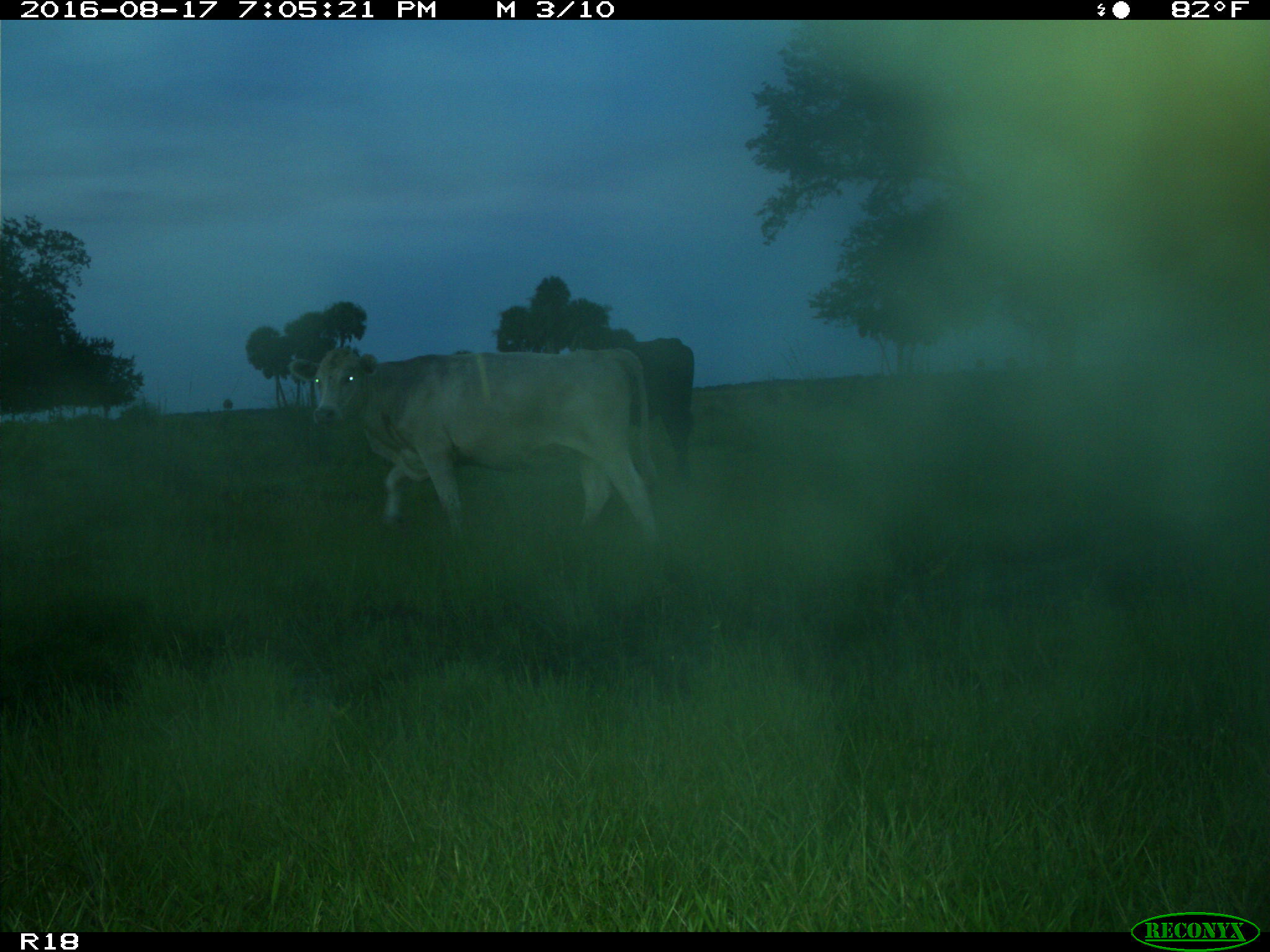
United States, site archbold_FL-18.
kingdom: Animalia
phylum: Chordata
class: Mammalia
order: Artiodactyla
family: Bovidae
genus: Bos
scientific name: Bos taurus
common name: domestic cow